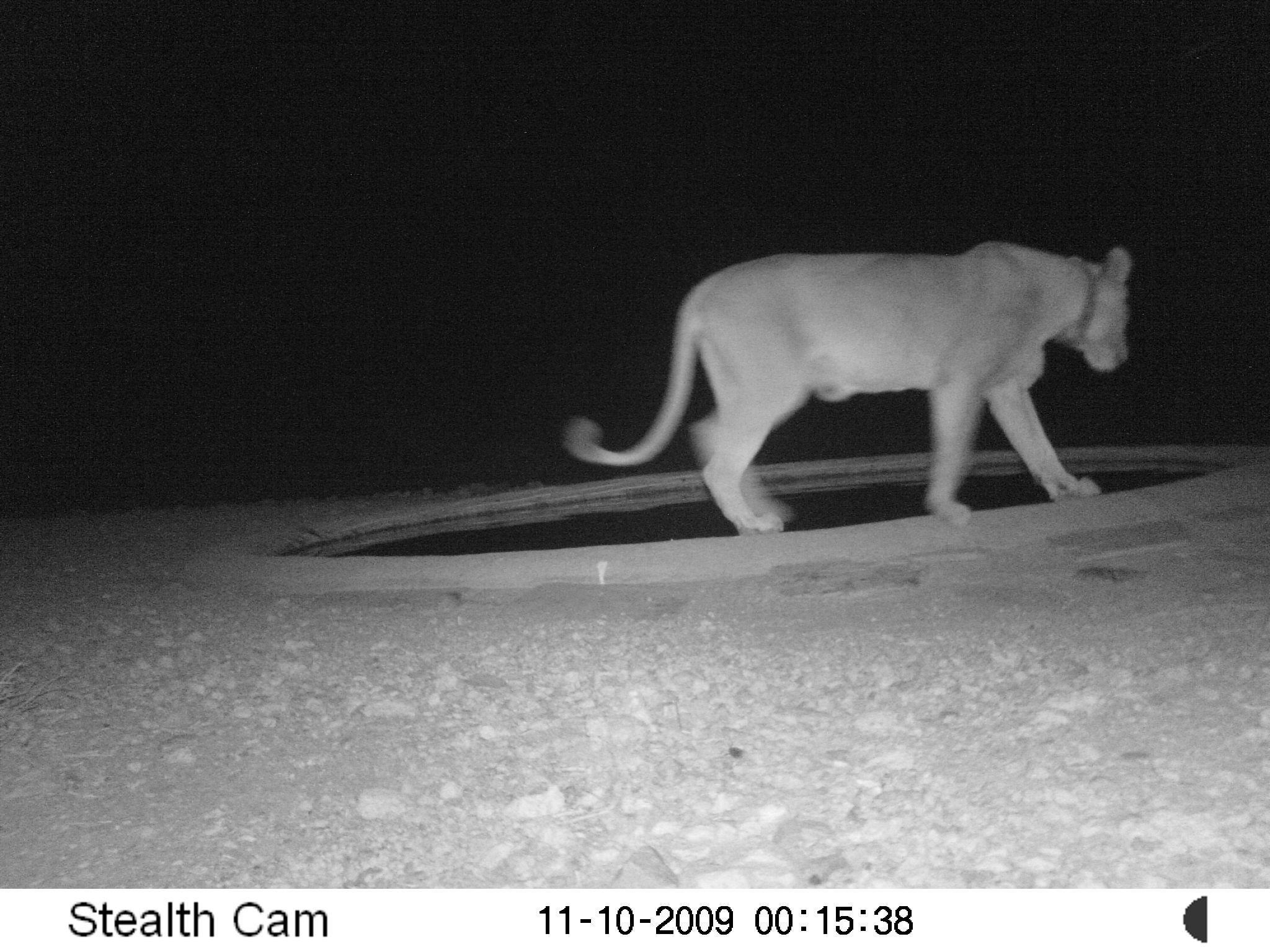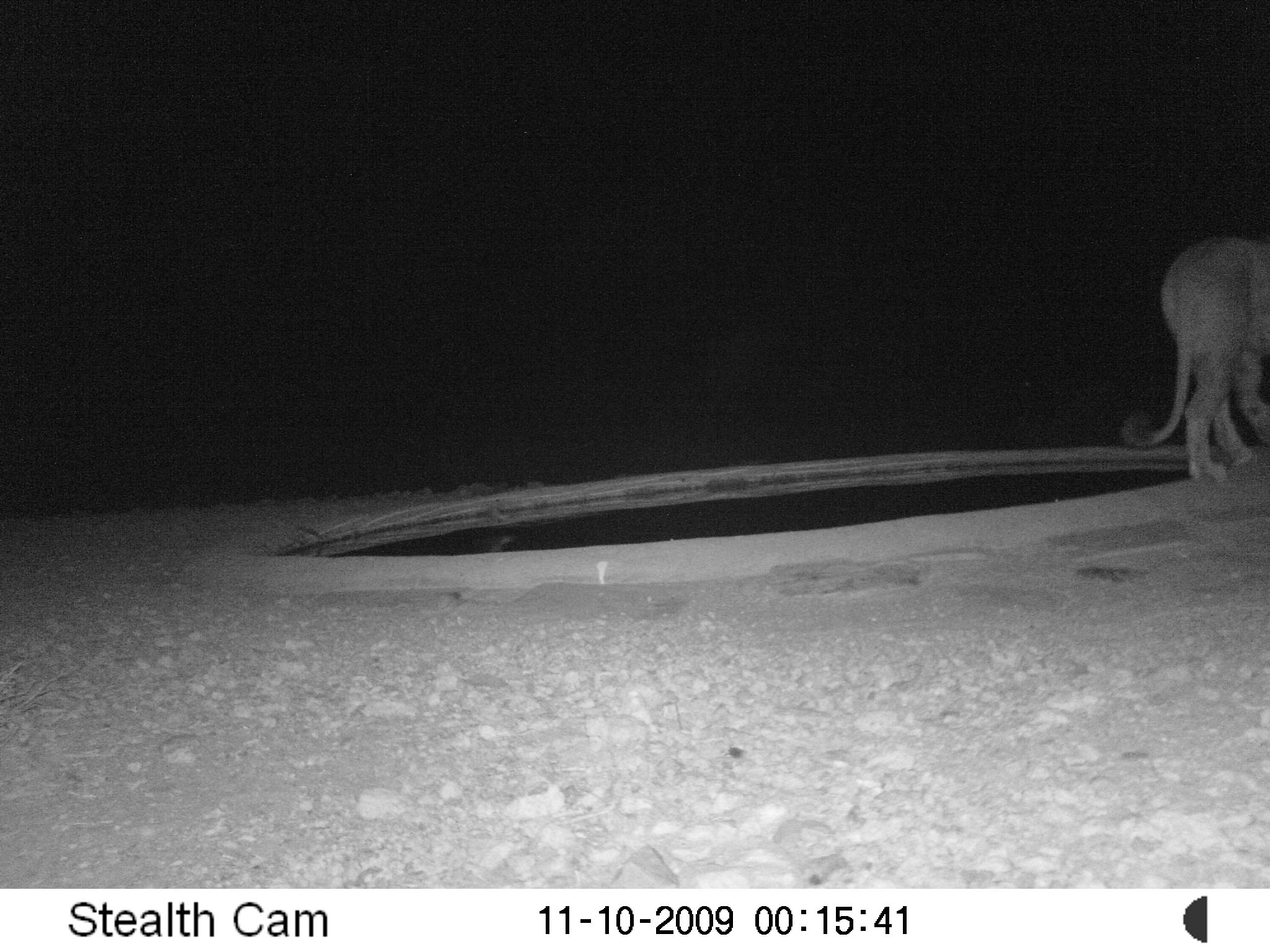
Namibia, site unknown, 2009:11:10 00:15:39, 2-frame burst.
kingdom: Animalia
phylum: Chordata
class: Mammalia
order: Carnivora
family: Felidae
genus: Panthera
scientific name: Panthera leo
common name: lion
Panthera leo (lion).